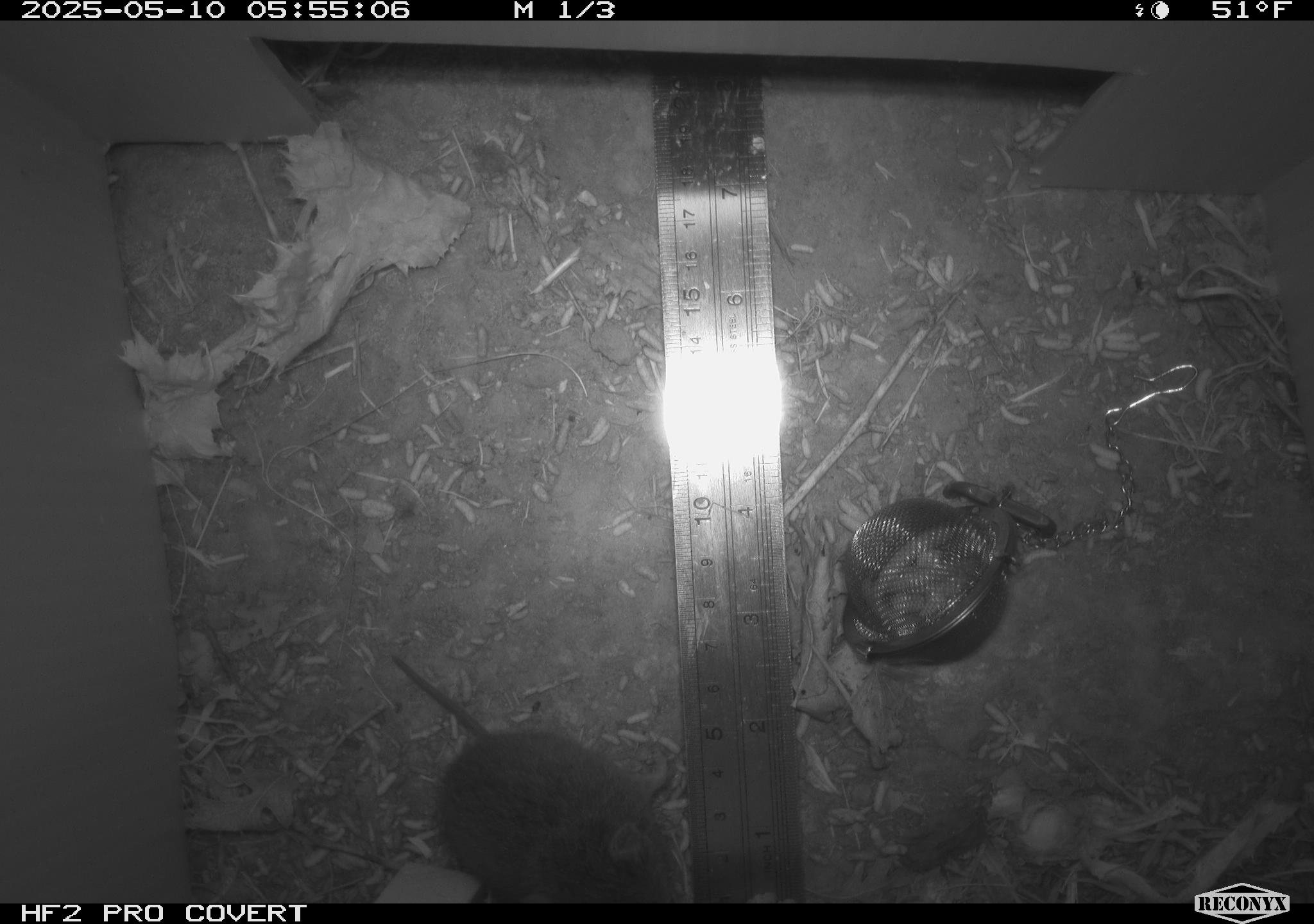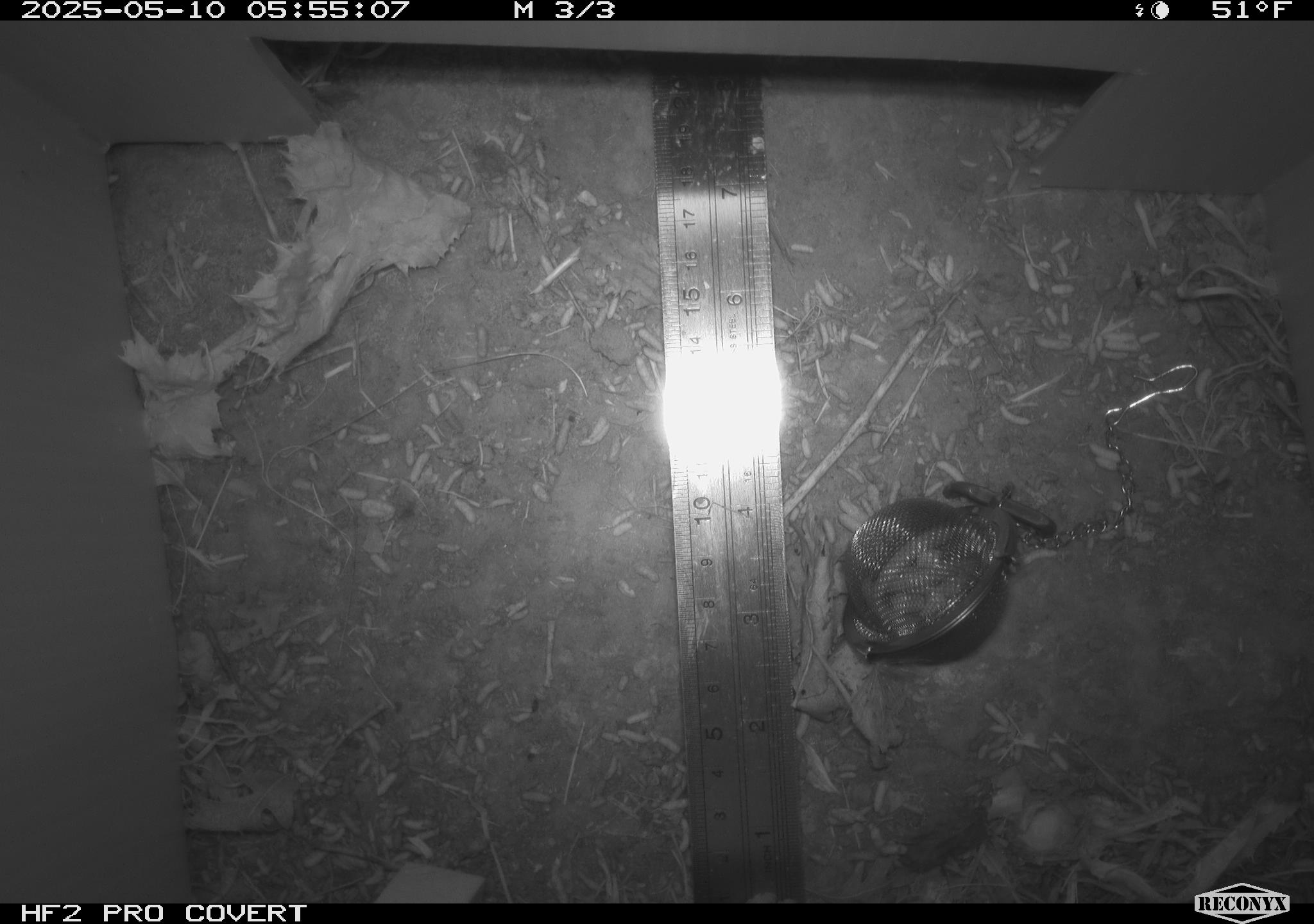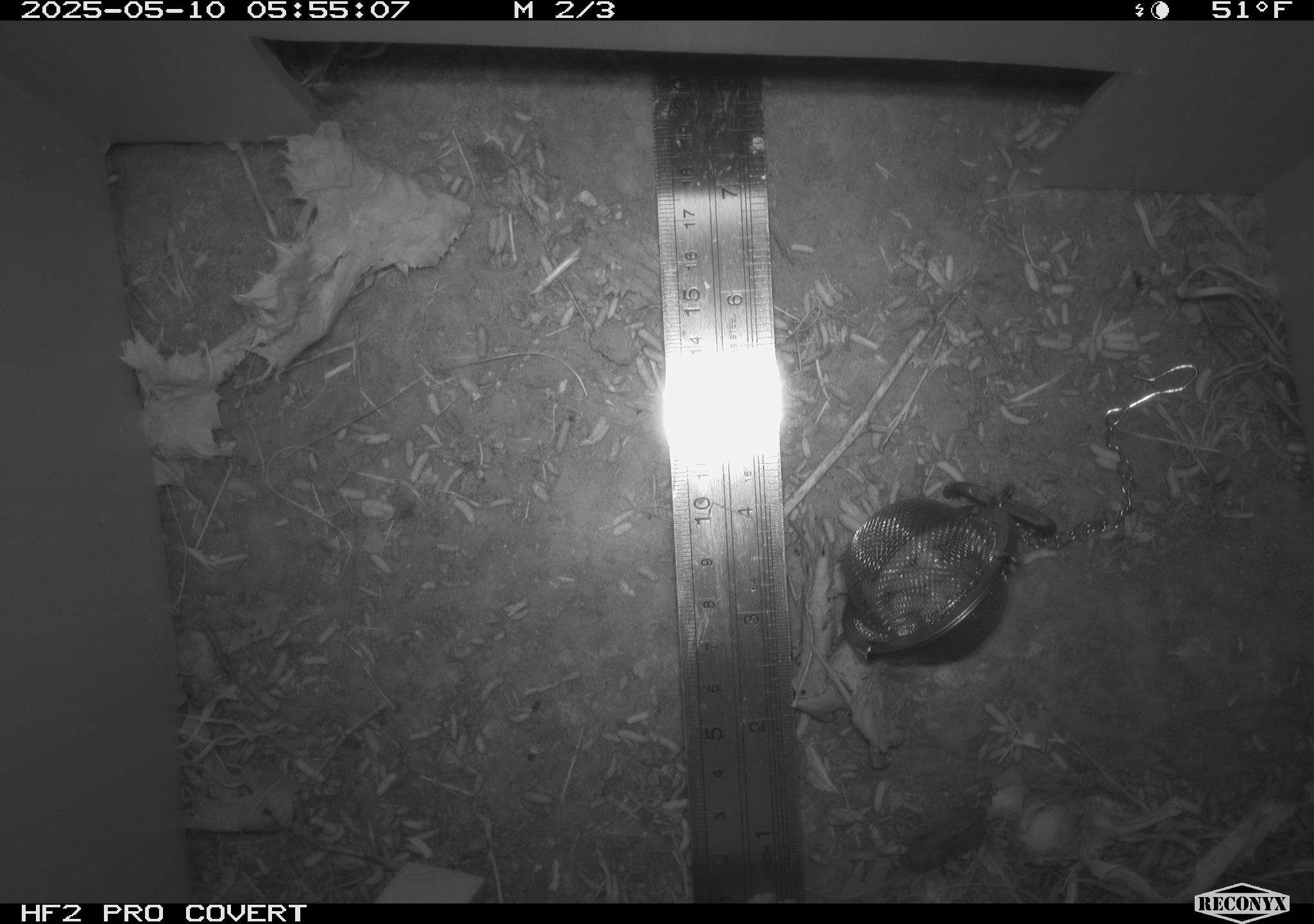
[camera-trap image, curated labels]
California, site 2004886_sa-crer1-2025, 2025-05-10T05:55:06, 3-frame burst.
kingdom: Animalia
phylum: Chordata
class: Mammalia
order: Rodentia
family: Cricetidae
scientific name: Arvicolinae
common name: voles, lemmings, and muskrats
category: arvicolinae subfamily